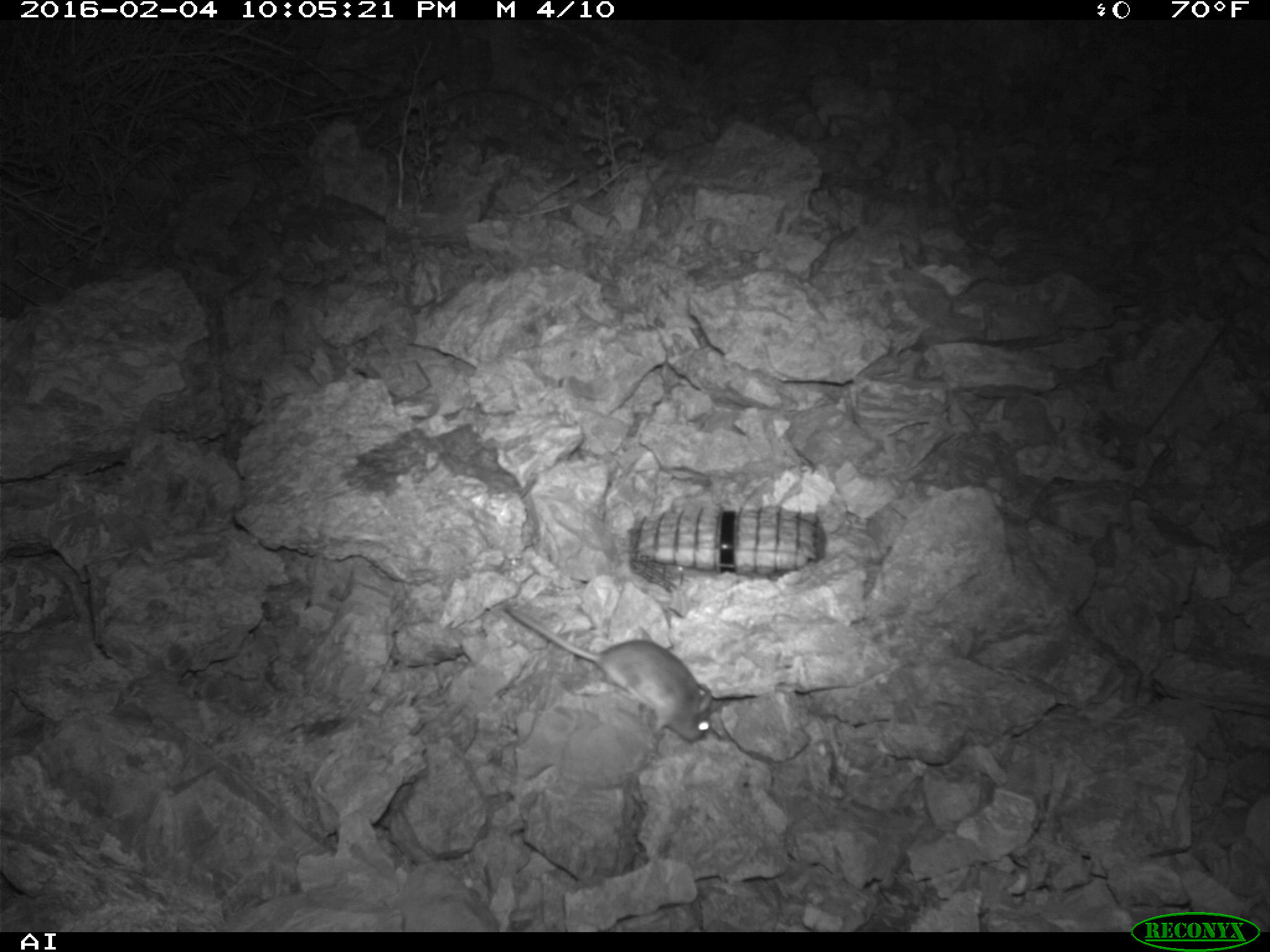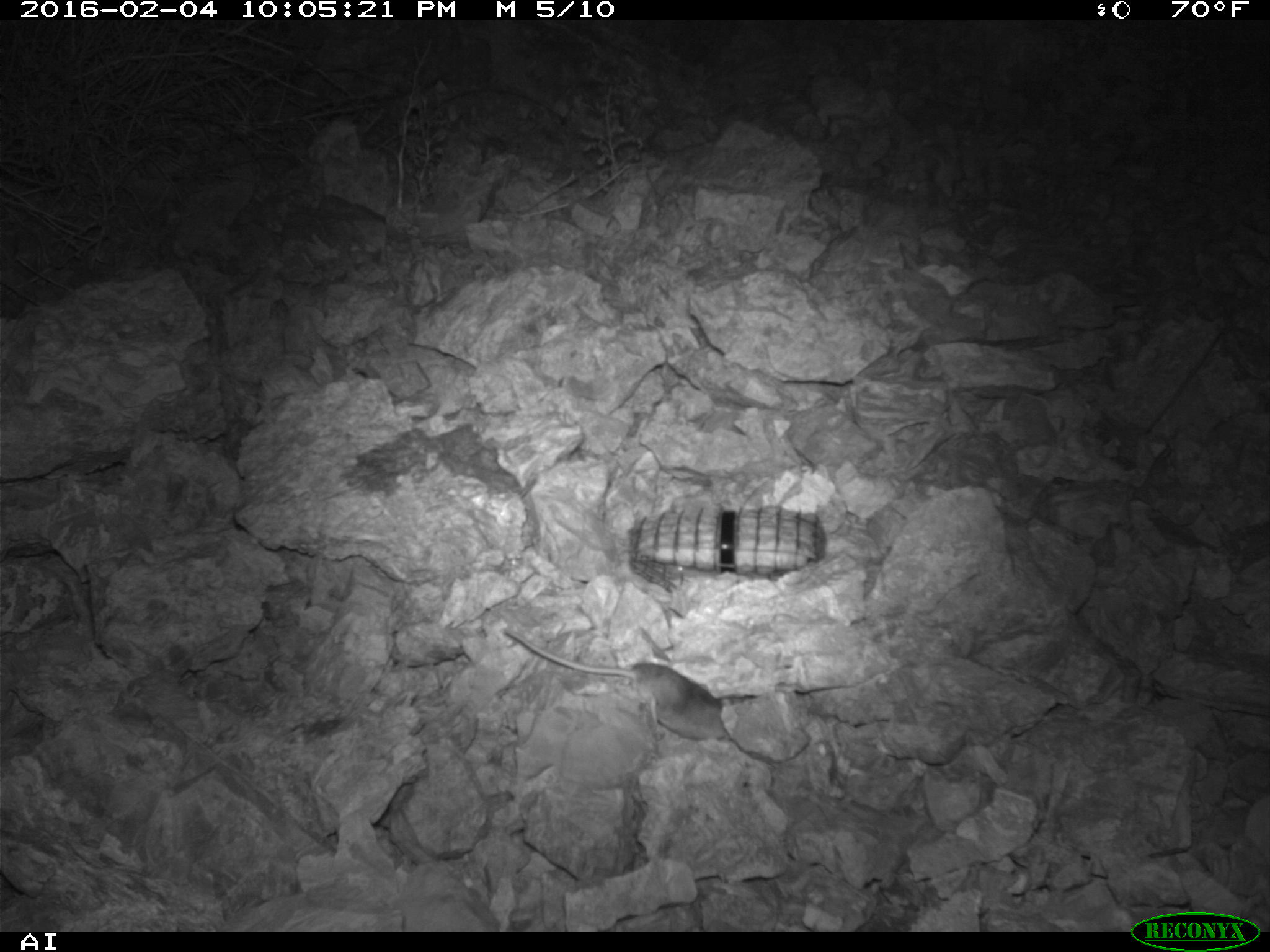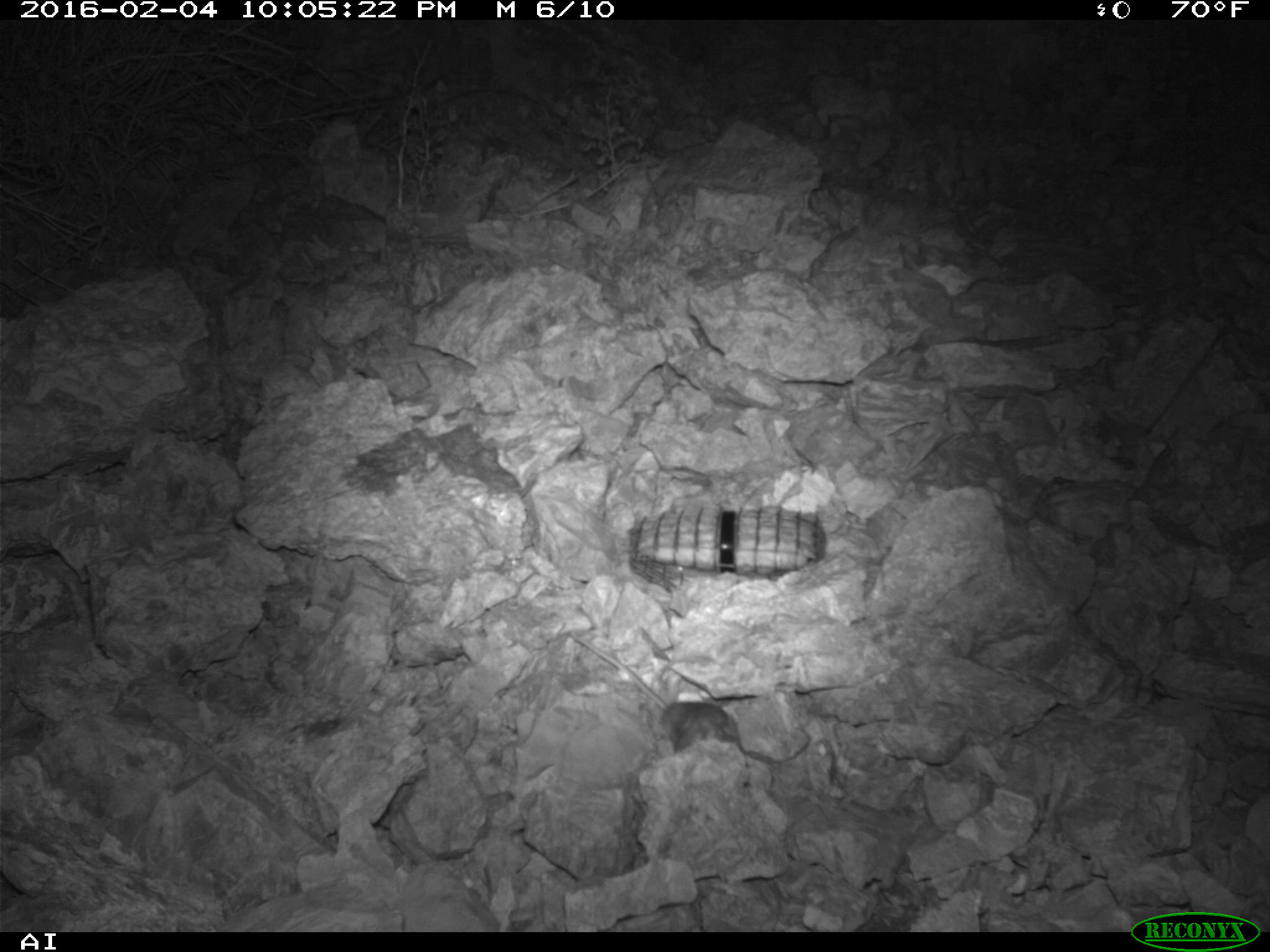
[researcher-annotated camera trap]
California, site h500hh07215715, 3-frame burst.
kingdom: Animalia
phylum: Chordata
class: Mammalia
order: Rodentia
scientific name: Rodentia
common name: rodent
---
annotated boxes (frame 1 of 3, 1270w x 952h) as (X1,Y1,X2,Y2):
rodent: (503,605,713,744)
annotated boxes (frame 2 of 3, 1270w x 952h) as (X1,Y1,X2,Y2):
rodent: (503,627,732,742)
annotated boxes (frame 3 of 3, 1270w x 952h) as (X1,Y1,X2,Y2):
rodent: (569,637,745,754)